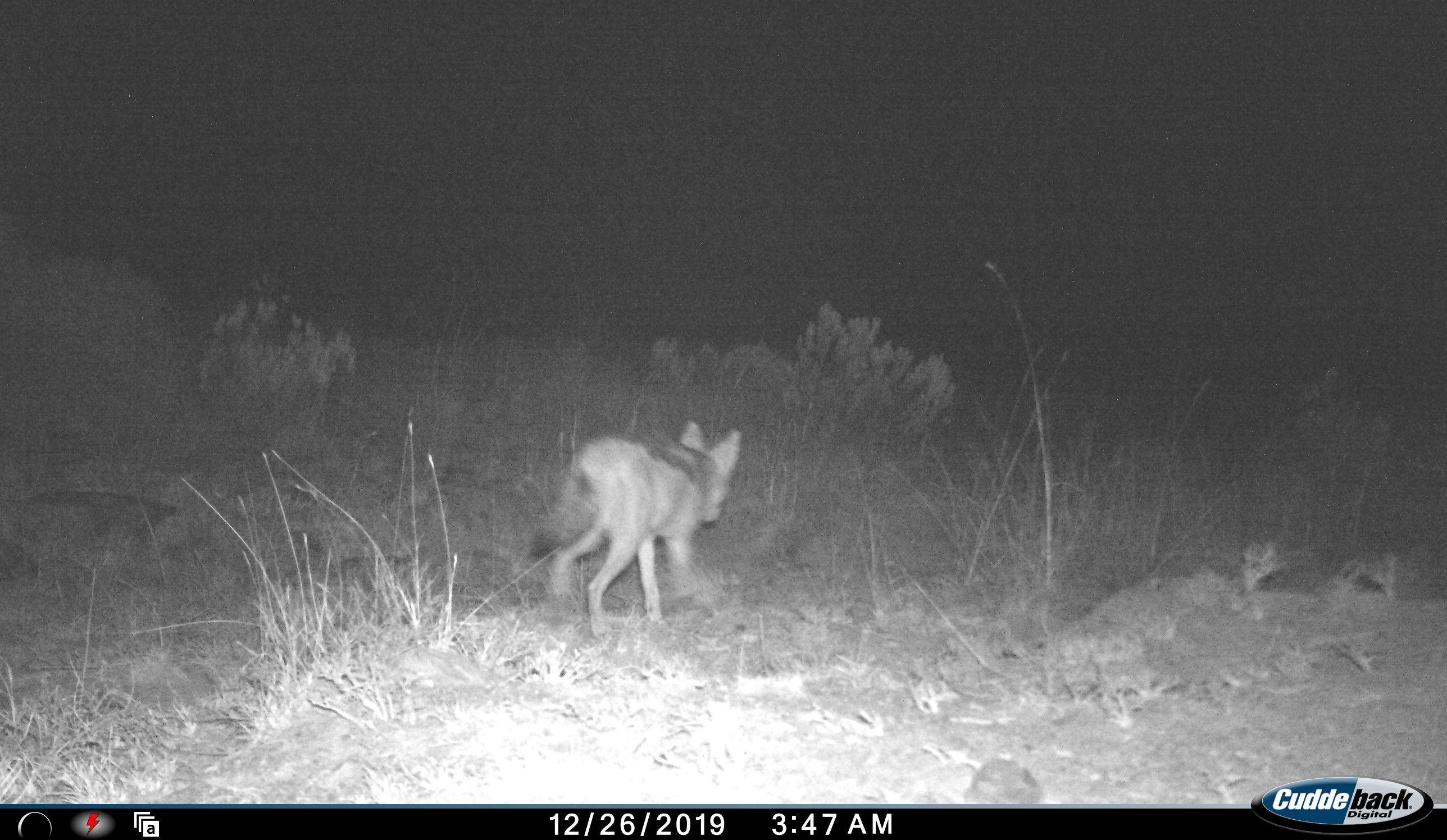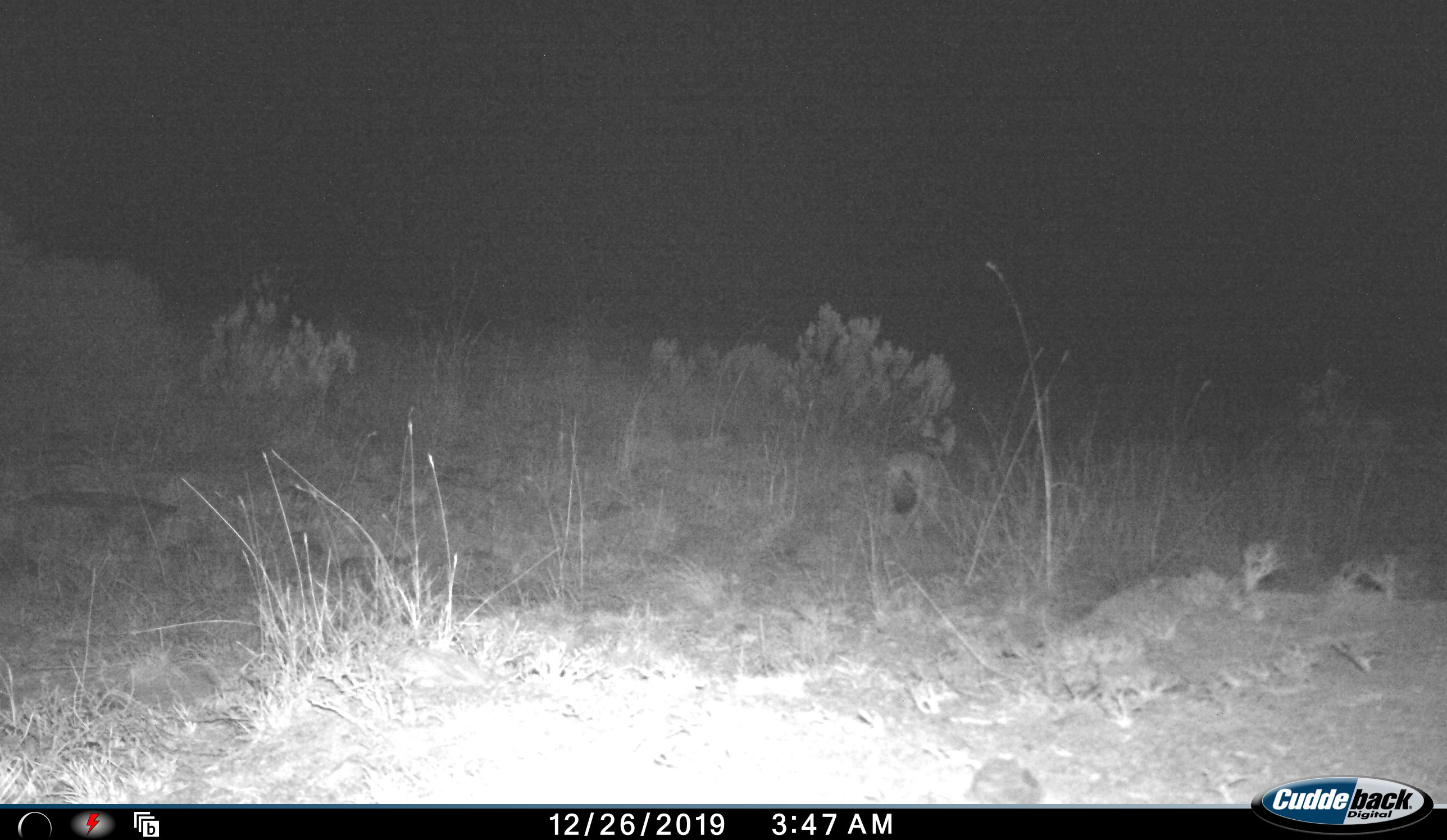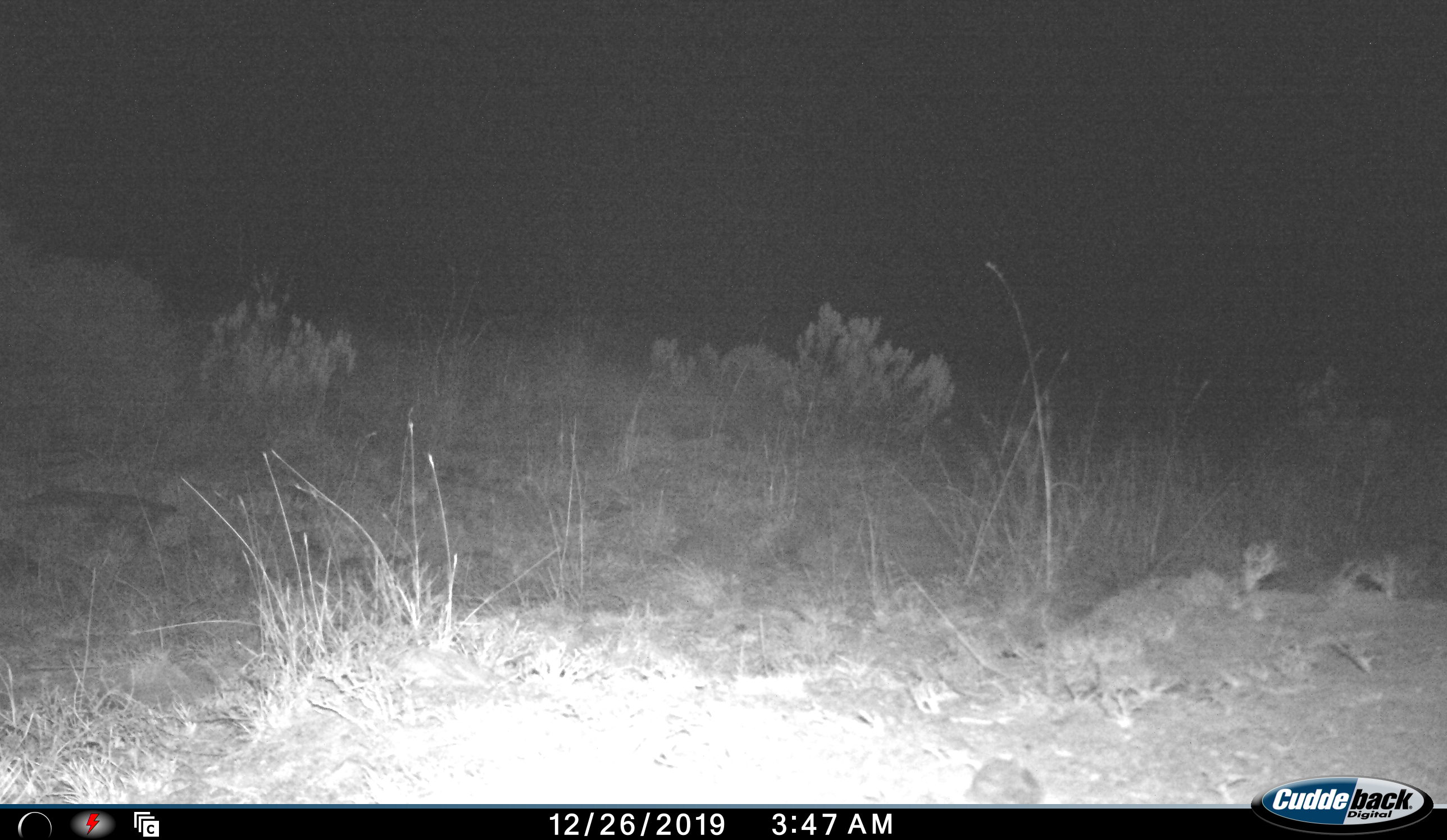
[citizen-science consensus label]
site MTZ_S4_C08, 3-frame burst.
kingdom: Animalia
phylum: Chordata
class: Mammalia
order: Carnivora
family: Canidae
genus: Lupulella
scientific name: Lupulella mesomelas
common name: black-backed jackal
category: jackalblackbacked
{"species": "jackalblackbacked (black-backed jackal) (Lupulella mesomelas)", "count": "1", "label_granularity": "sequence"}